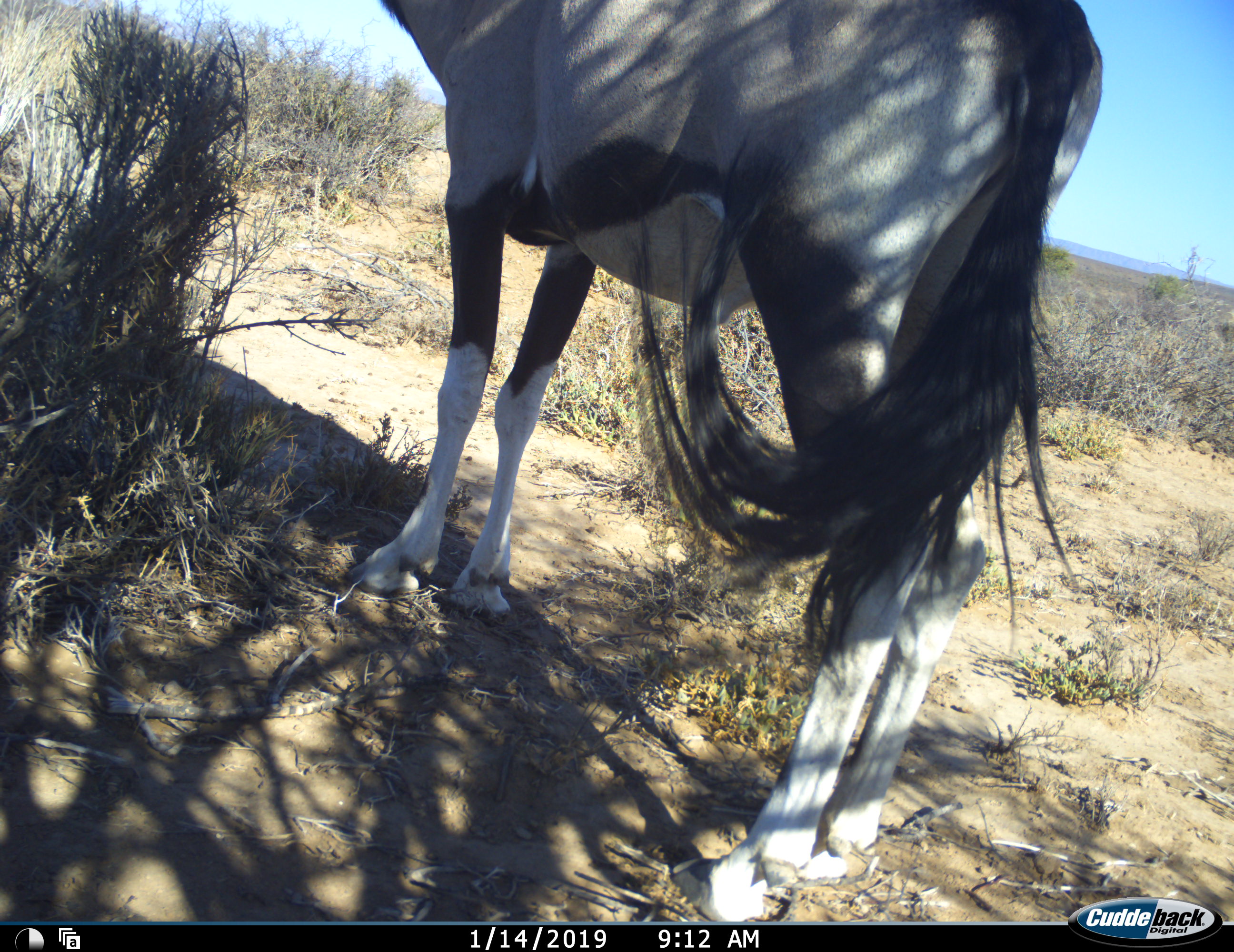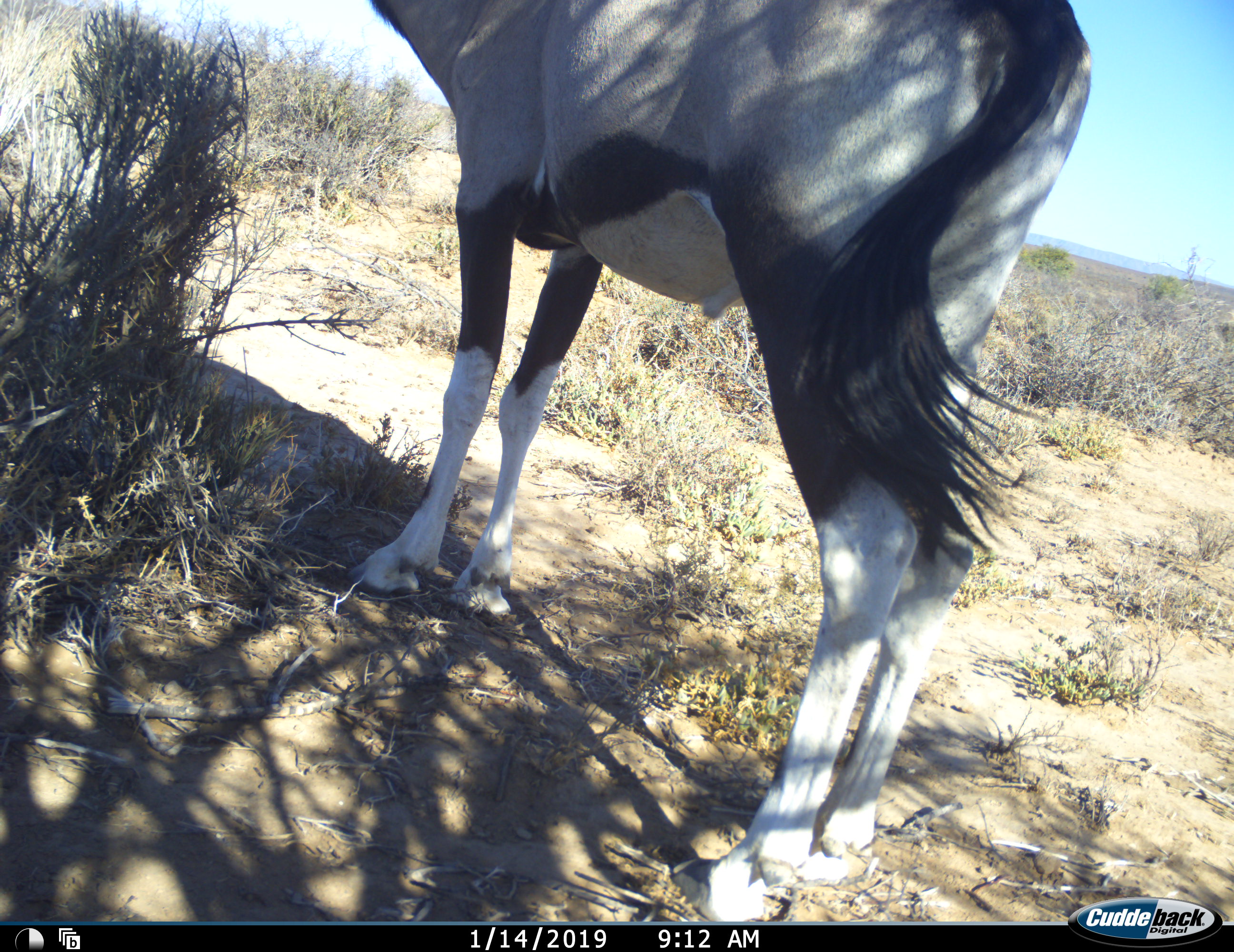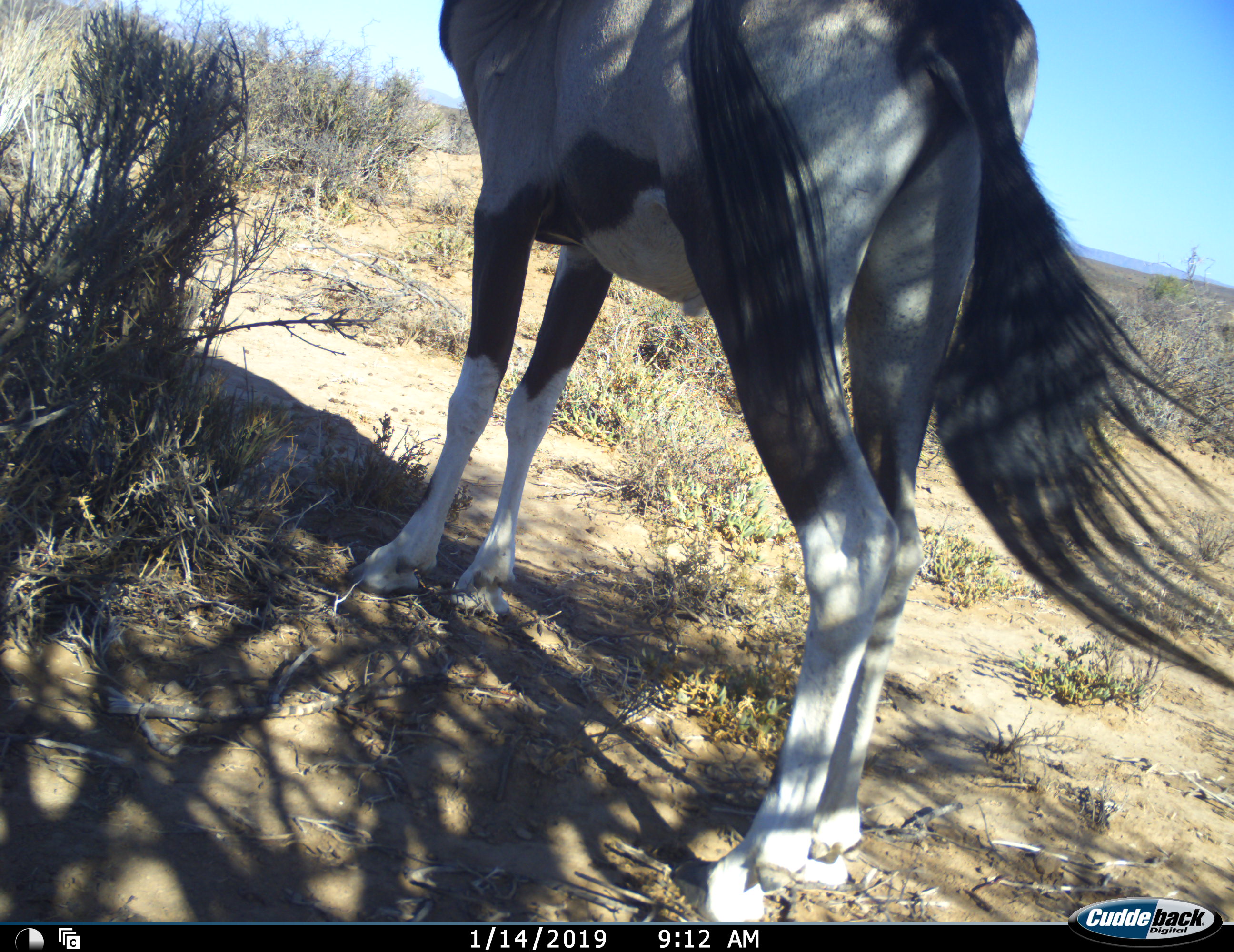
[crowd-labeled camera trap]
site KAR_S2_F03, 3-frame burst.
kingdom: Animalia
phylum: Chordata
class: Mammalia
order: Artiodactyla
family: Bovidae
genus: Oryx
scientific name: Oryx gazella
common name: gemsbok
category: oryx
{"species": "oryx (gemsbok) (Oryx gazella)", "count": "1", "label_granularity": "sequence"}